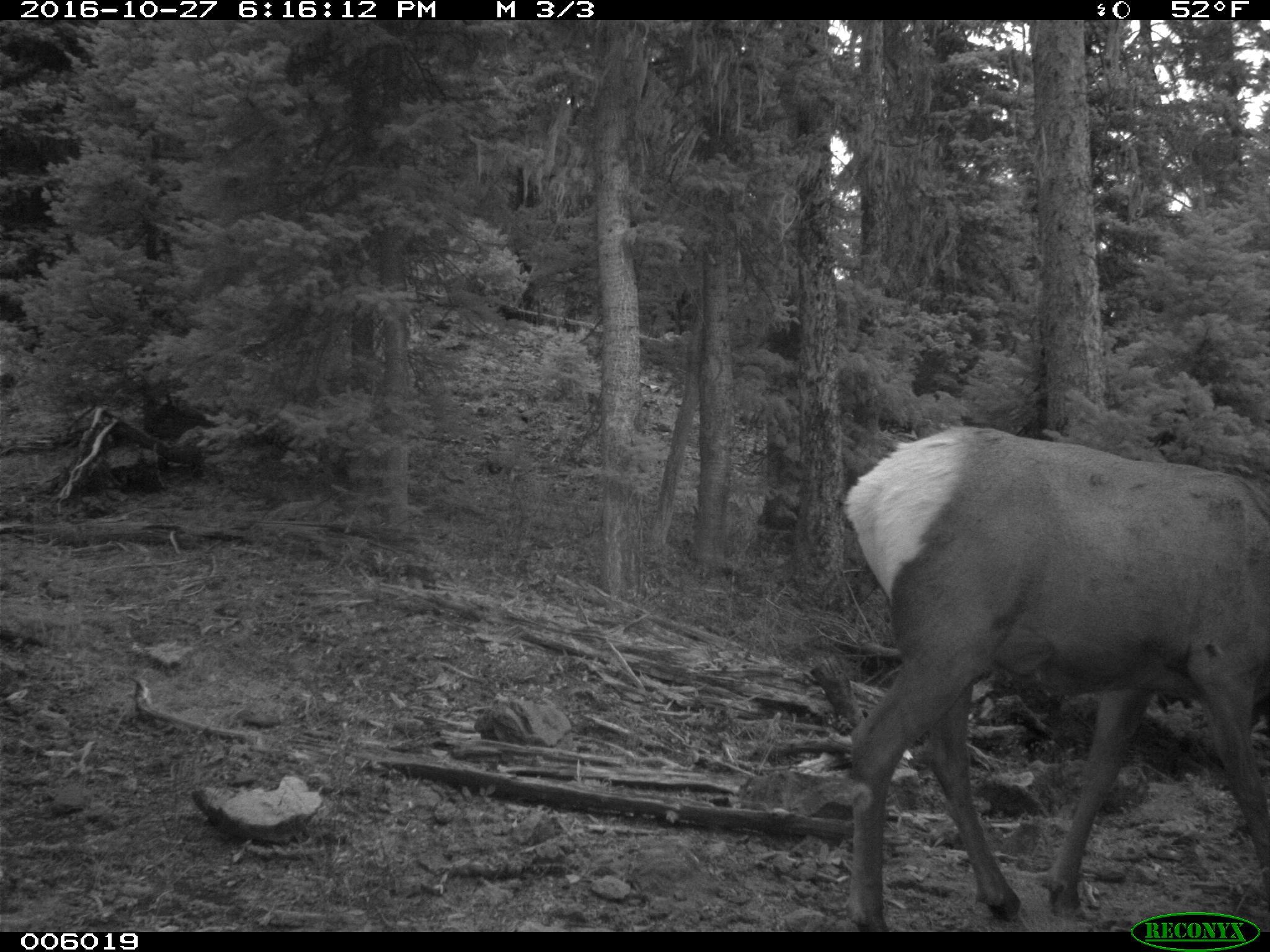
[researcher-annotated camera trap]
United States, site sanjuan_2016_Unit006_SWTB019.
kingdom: Animalia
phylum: Chordata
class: Mammalia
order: Artiodactyla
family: Cervidae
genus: Cervus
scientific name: Cervus elaphus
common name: red deer